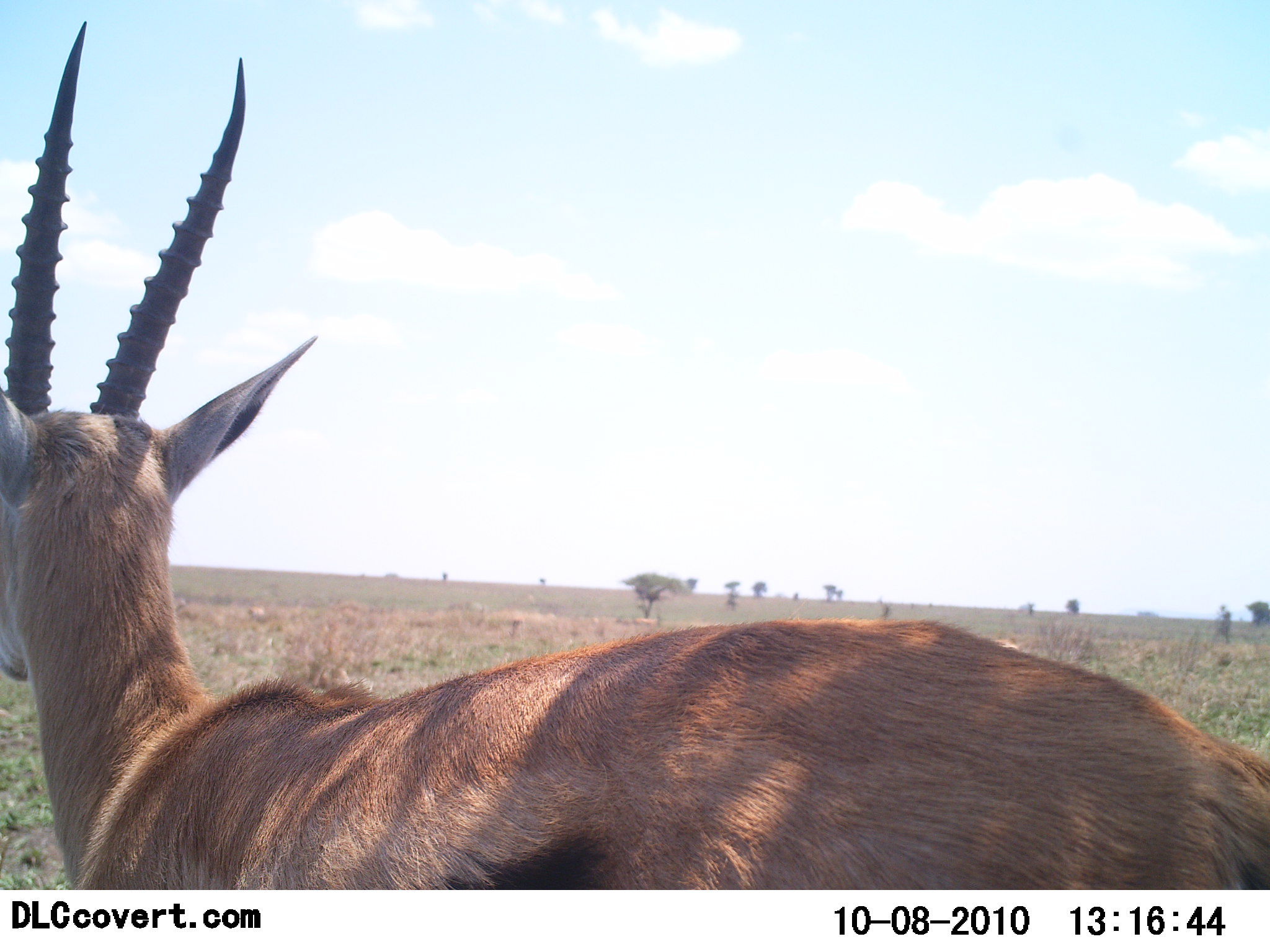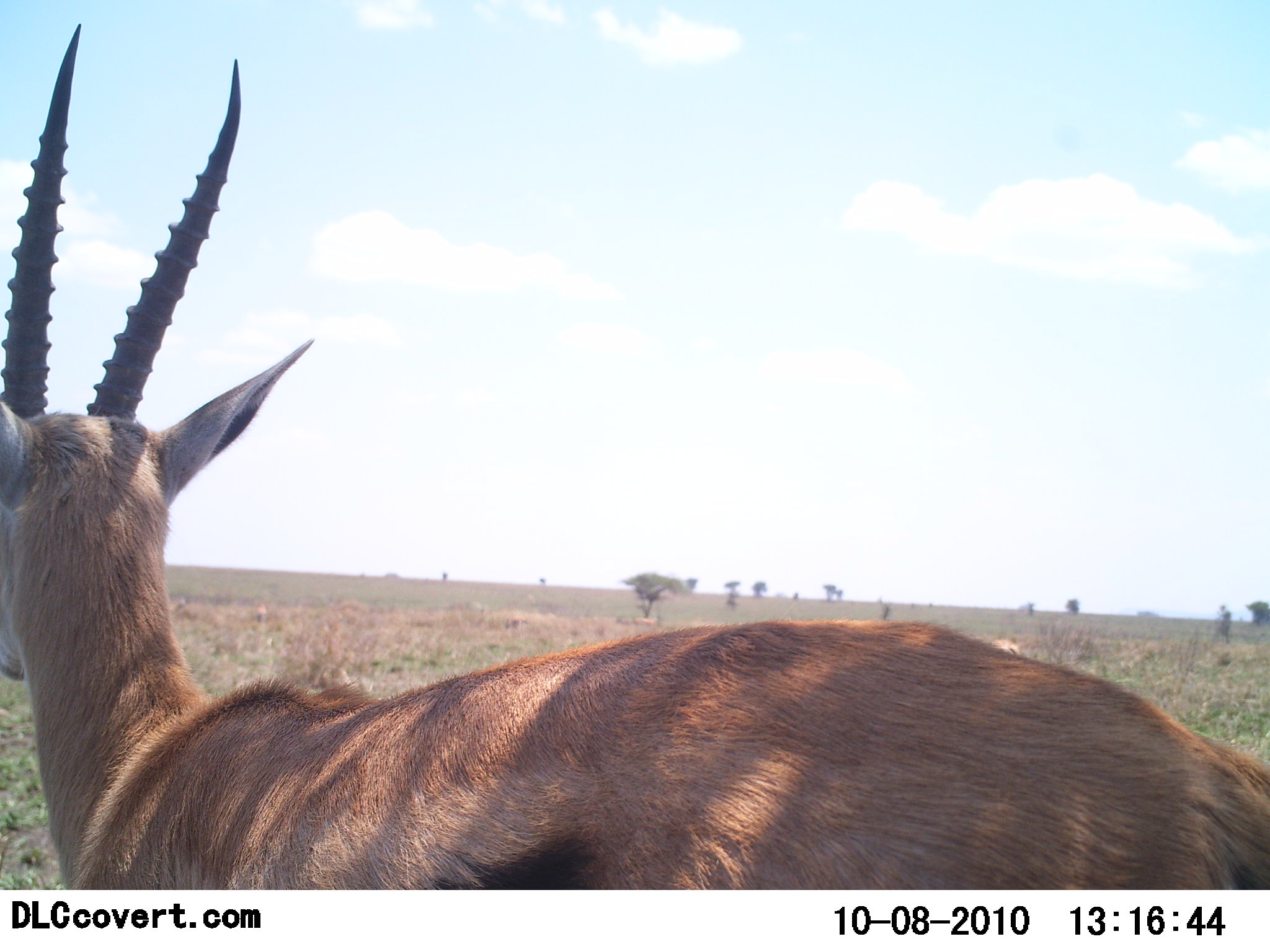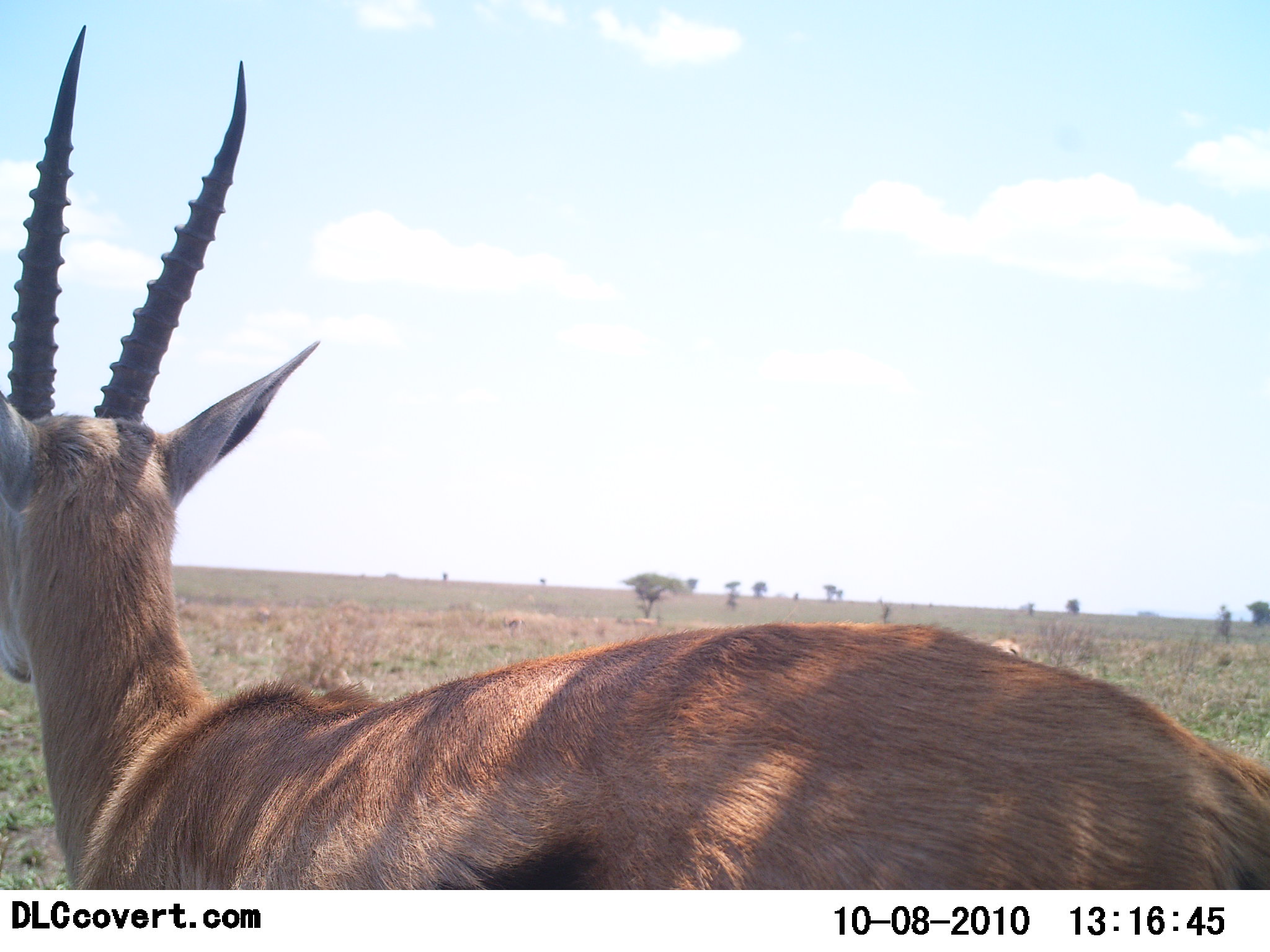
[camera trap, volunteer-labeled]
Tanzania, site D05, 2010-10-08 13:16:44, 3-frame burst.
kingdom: Animalia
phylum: Chordata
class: Mammalia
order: Artiodactyla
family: Bovidae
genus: Eudorcas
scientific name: Eudorcas thomsonii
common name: thomson's gazelle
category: gazellethomsons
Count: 1.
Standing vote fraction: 100%.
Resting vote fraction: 0%.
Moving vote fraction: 0%.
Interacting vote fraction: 0%.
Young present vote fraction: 0%.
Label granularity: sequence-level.